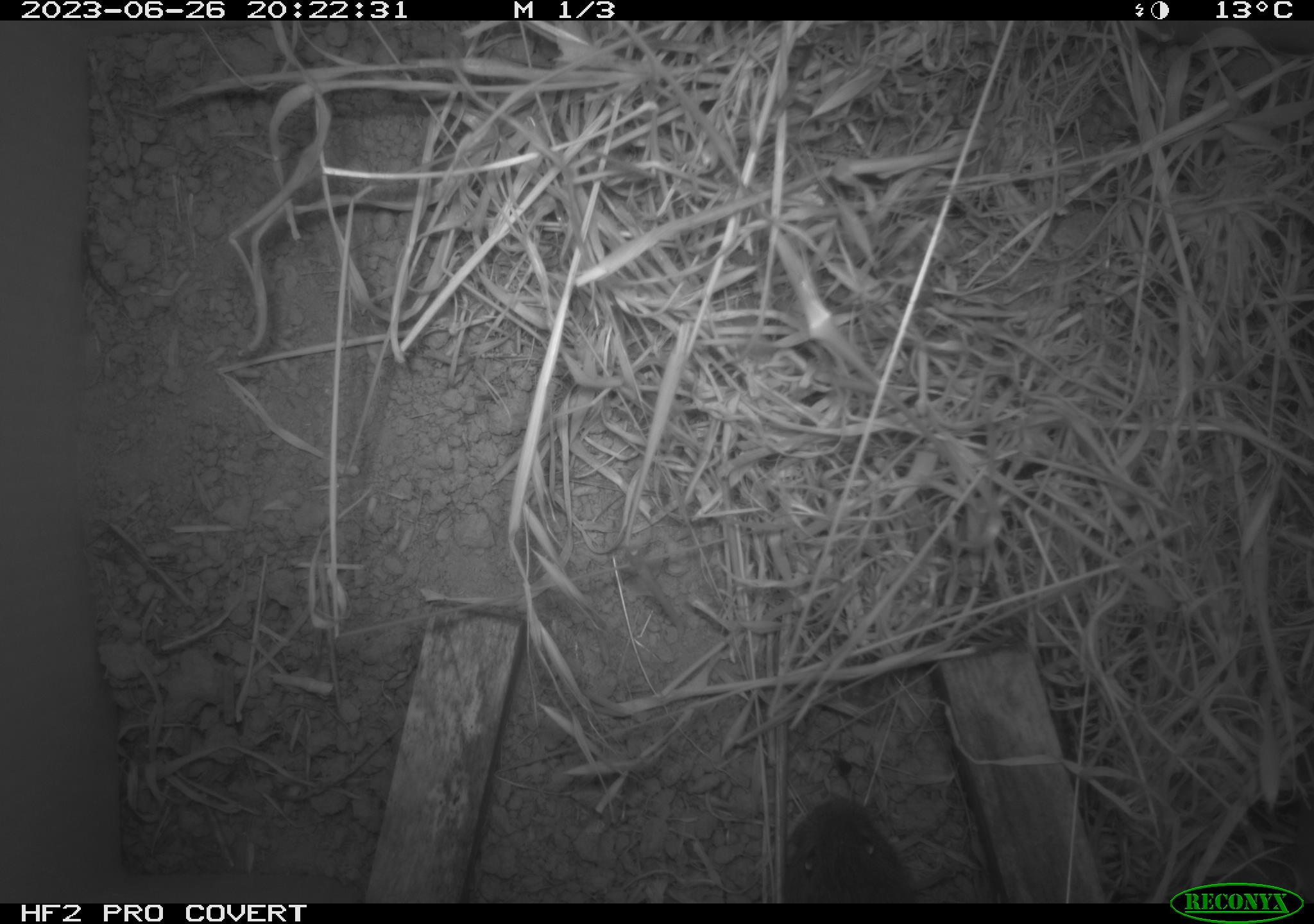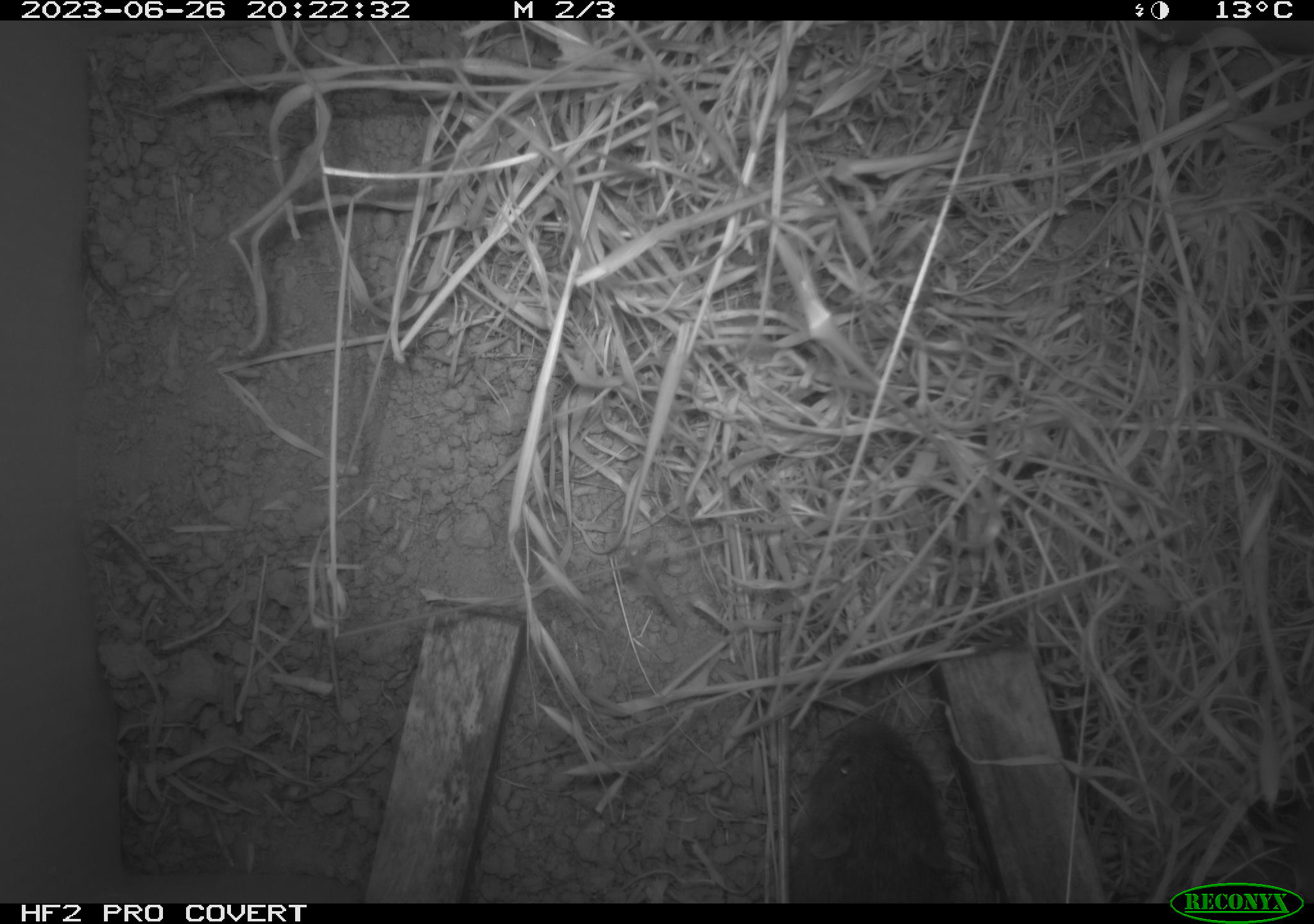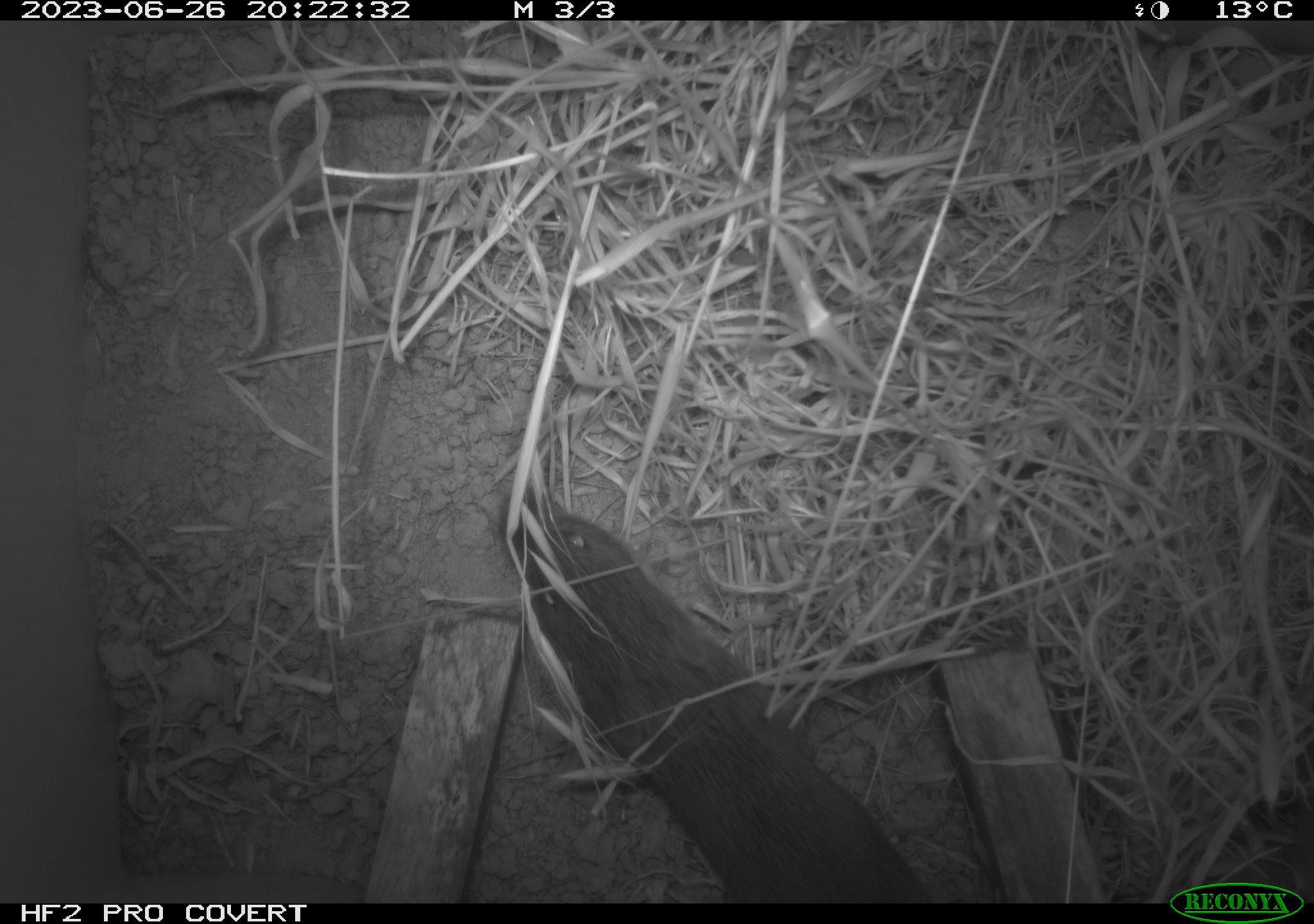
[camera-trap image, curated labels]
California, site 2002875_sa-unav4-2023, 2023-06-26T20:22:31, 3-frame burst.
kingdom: Animalia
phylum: Chordata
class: Mammalia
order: Rodentia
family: Cricetidae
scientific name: Arvicolinae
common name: voles, lemmings, and muskrats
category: arvicolinae subfamily